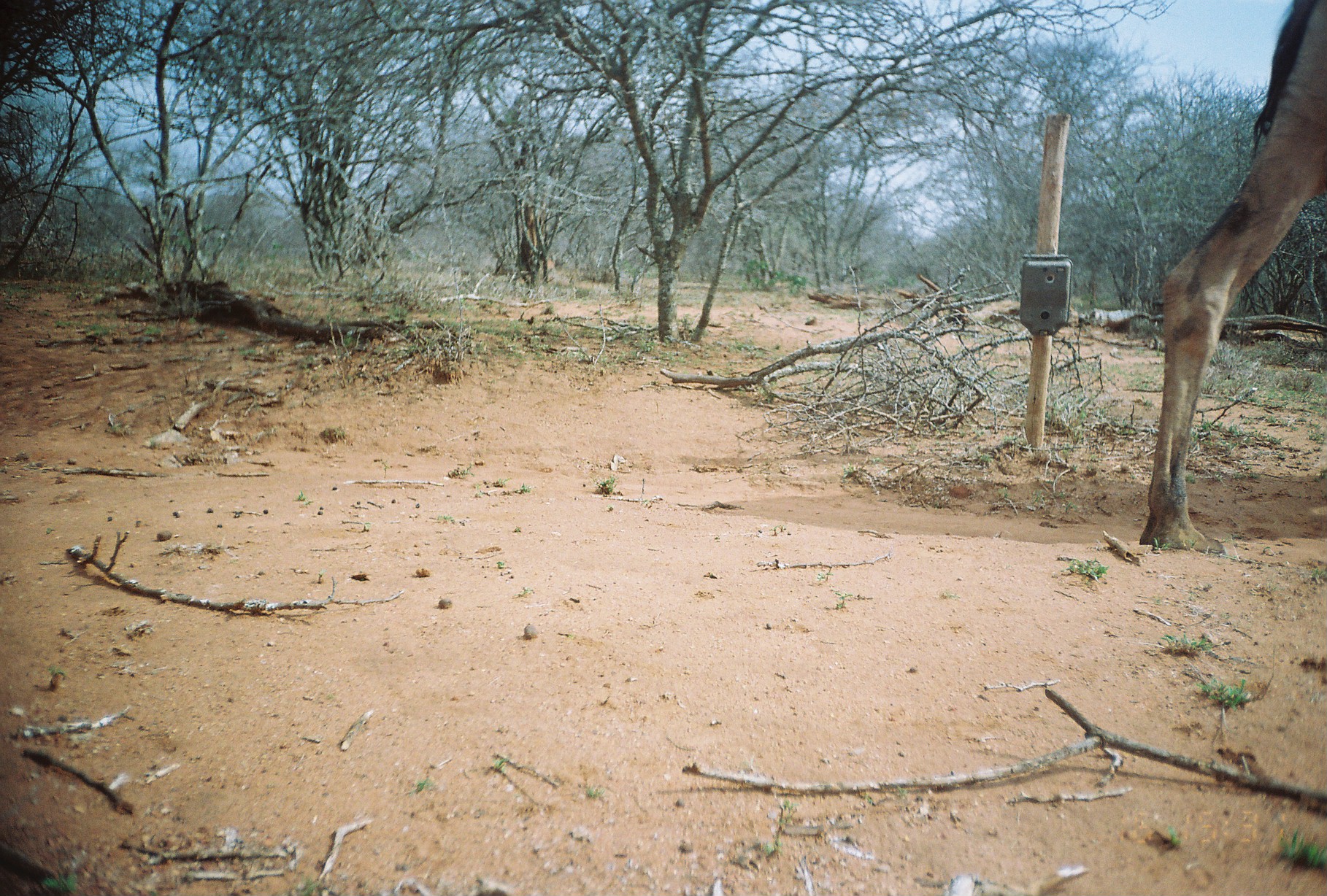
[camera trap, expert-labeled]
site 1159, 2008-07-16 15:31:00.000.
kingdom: Animalia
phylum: Chordata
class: Mammalia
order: Artiodactyla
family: Camelidae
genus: Camelus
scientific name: Camelus dromedarius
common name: dromedary camel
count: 1